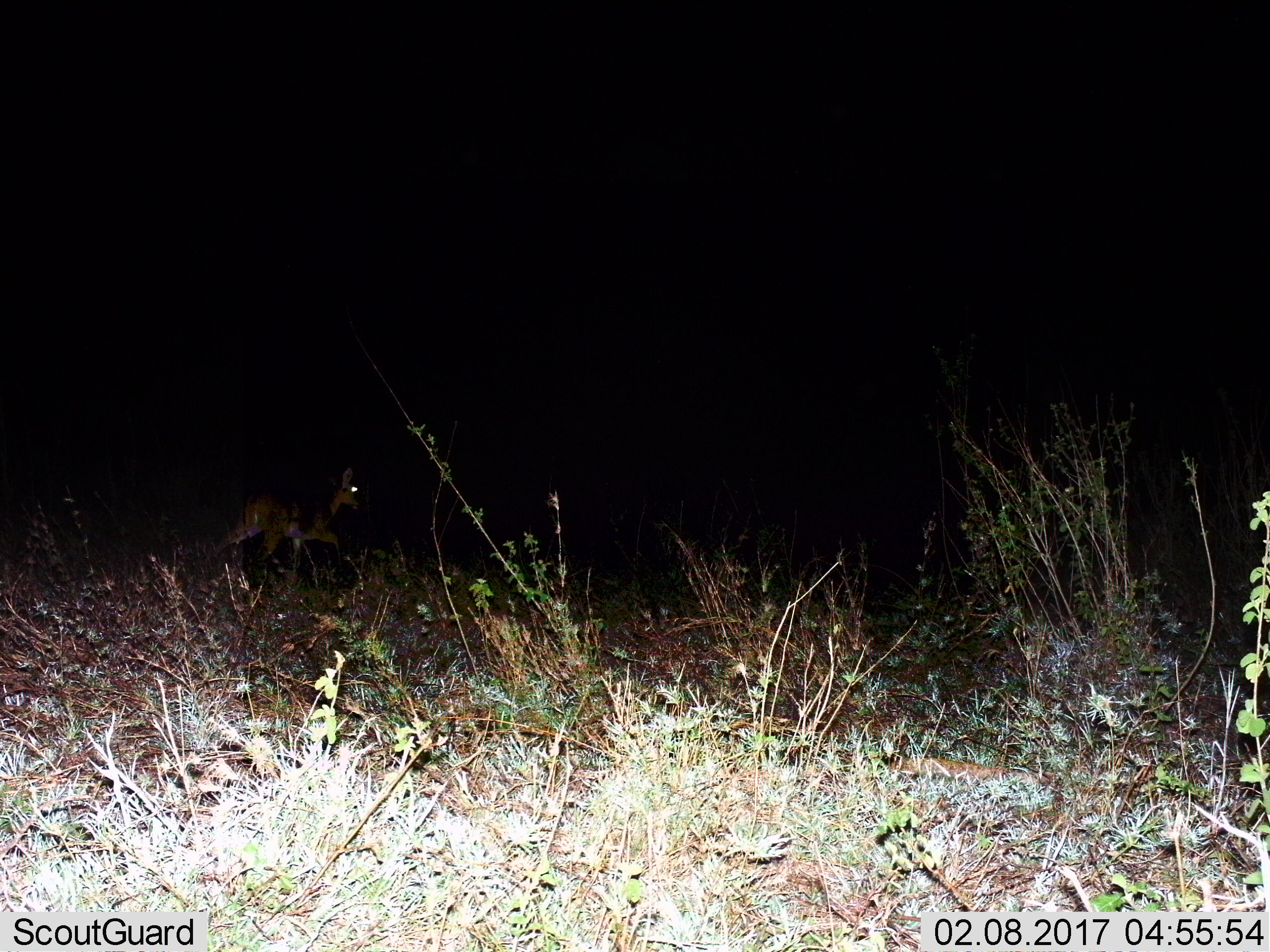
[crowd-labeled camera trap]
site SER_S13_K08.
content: unidentified animal